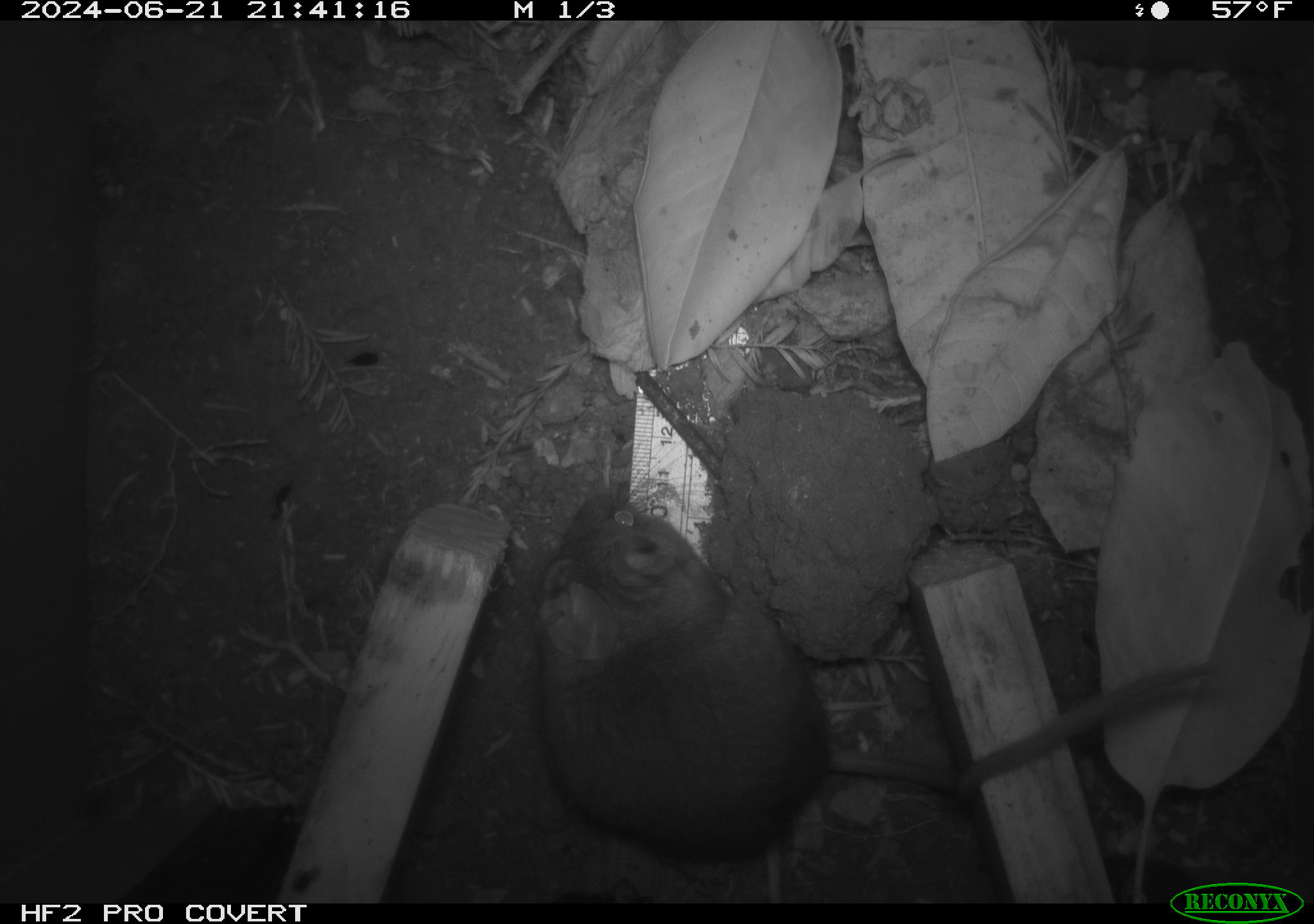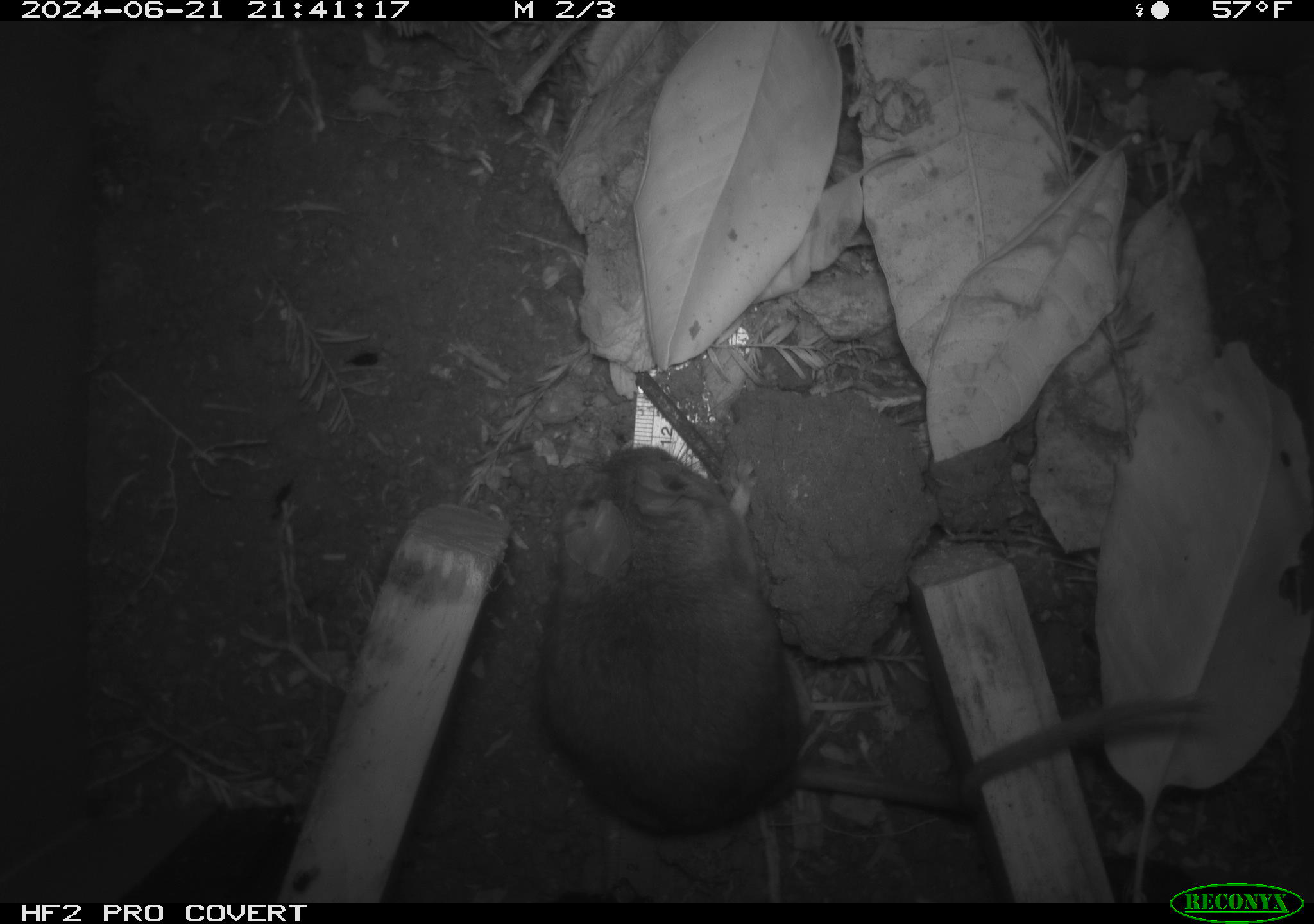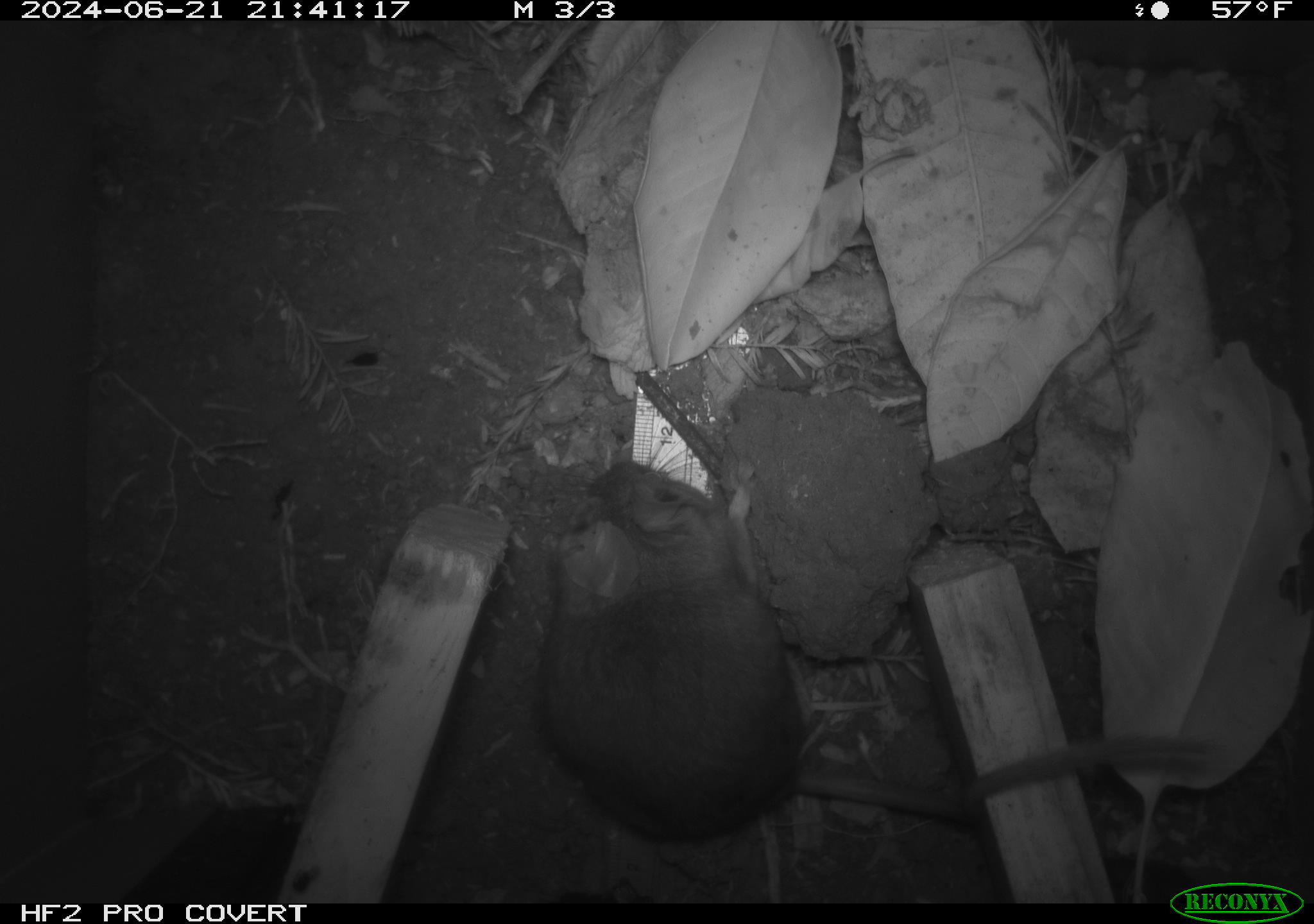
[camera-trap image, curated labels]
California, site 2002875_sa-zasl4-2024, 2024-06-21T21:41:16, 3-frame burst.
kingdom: Animalia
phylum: Chordata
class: Mammalia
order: Rodentia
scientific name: Rodentia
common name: rodent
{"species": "rodent (Rodentia)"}